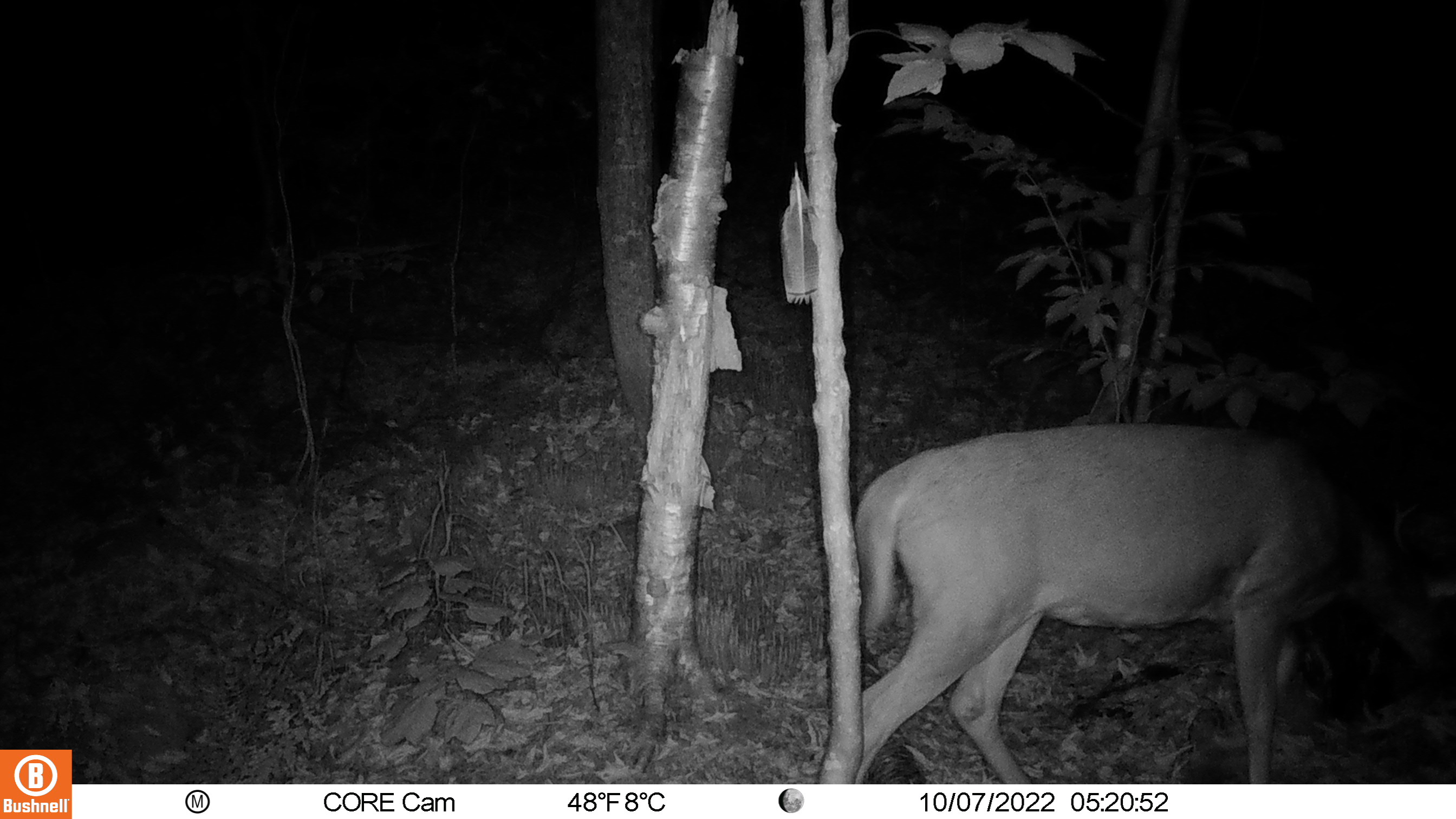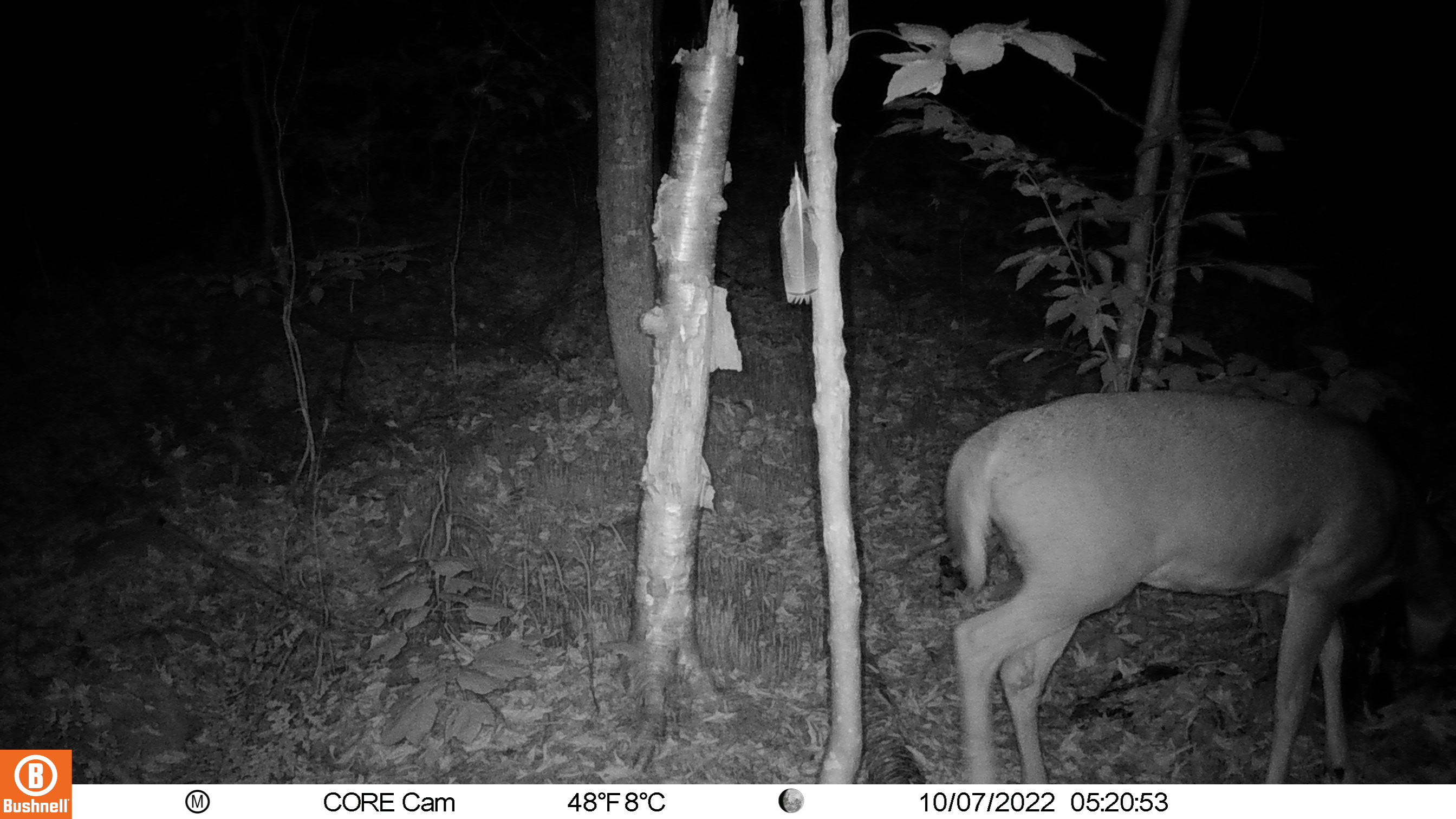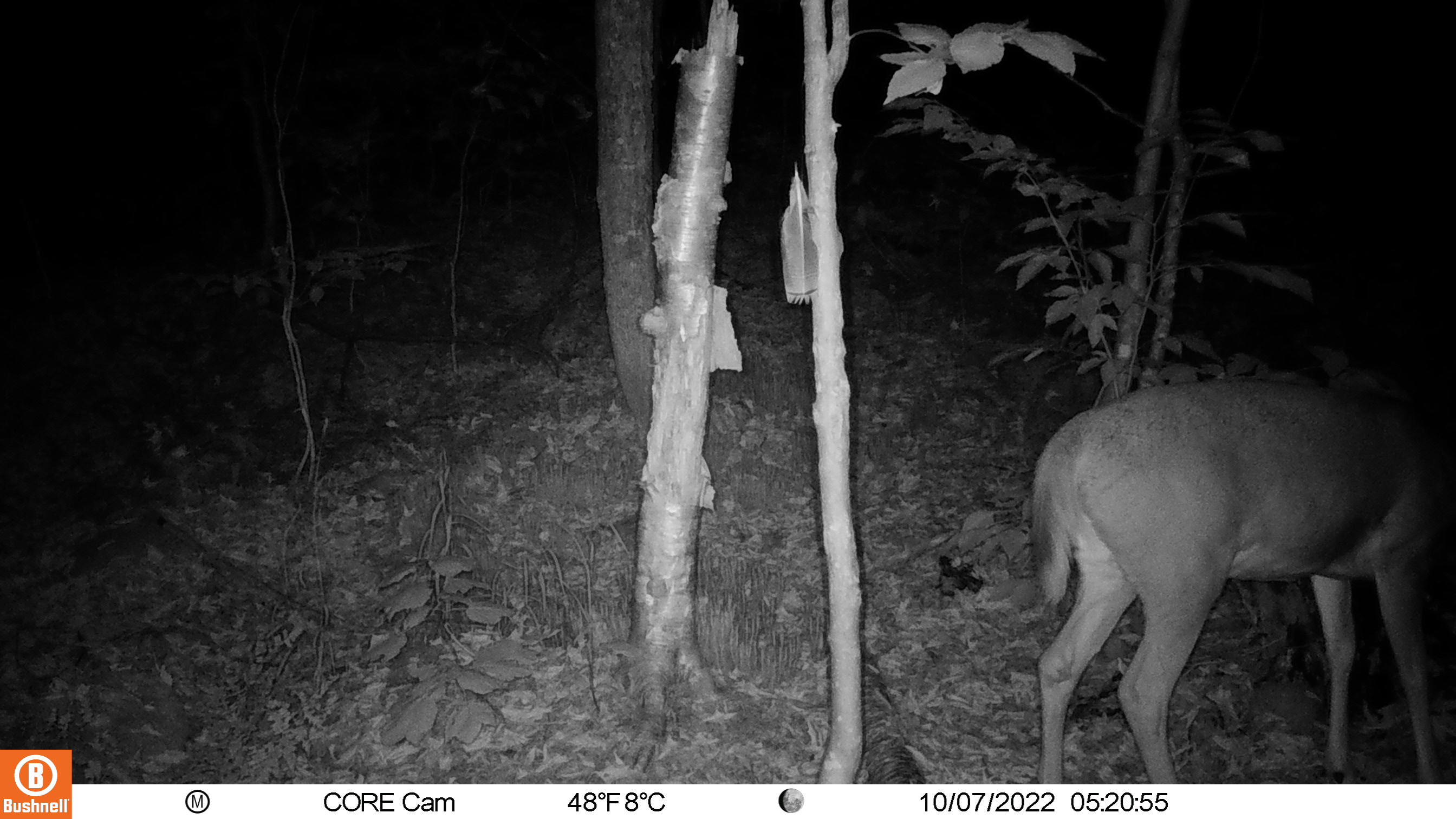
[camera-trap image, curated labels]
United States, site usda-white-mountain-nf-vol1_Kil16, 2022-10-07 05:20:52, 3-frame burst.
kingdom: Animalia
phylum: Chordata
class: Mammalia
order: Artiodactyla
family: Cervidae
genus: Odocoileus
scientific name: Odocoileus virginianus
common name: white-tailed deer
White-tailed deer (Odocoileus virginianus).